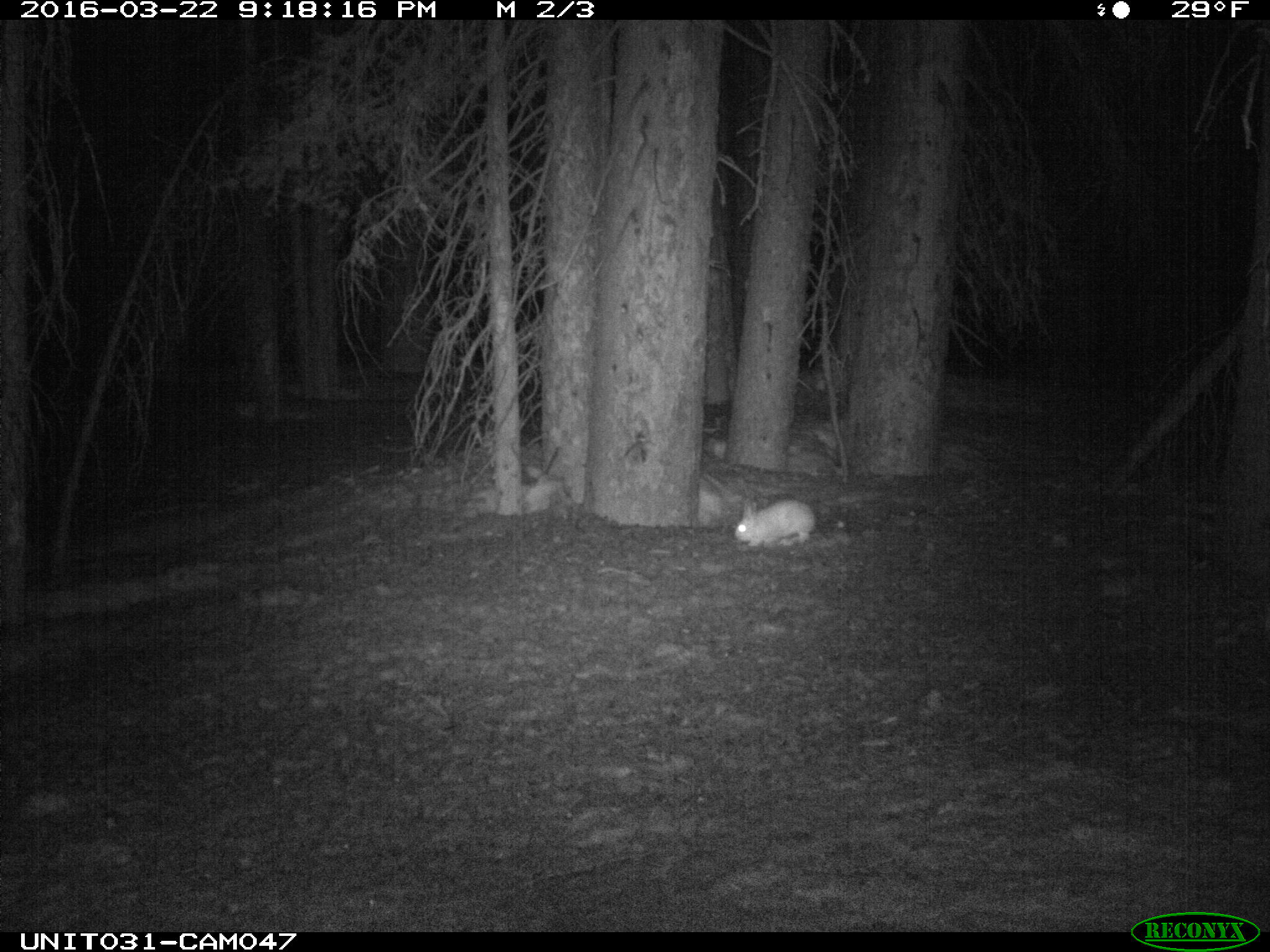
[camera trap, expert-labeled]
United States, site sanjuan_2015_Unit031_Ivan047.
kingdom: Animalia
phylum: Chordata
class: Mammalia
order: Lagomorpha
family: Leporidae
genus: Lepus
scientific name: Lepus americanus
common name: snowshoe hare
Lepus americanus (snowshoe hare).